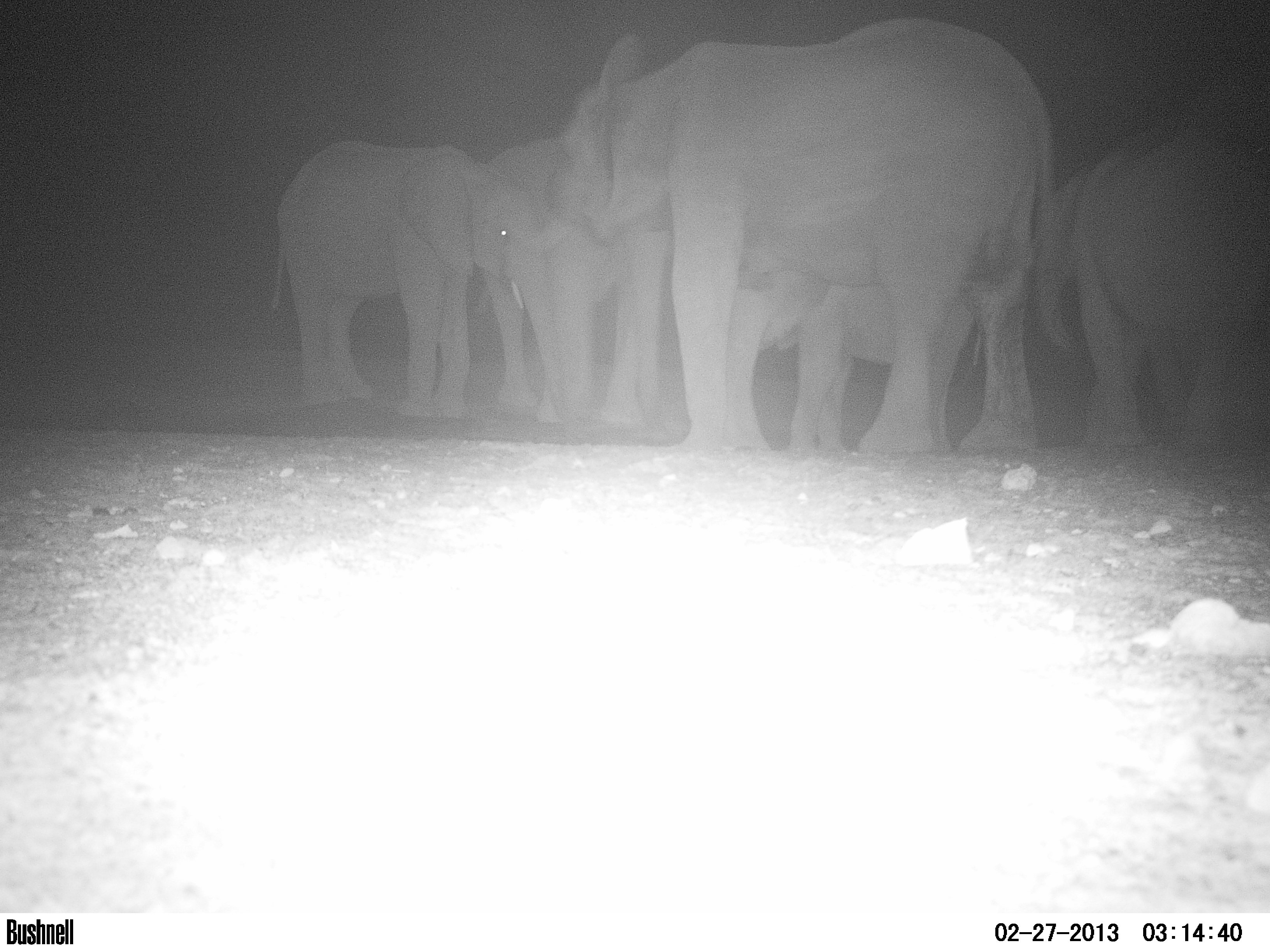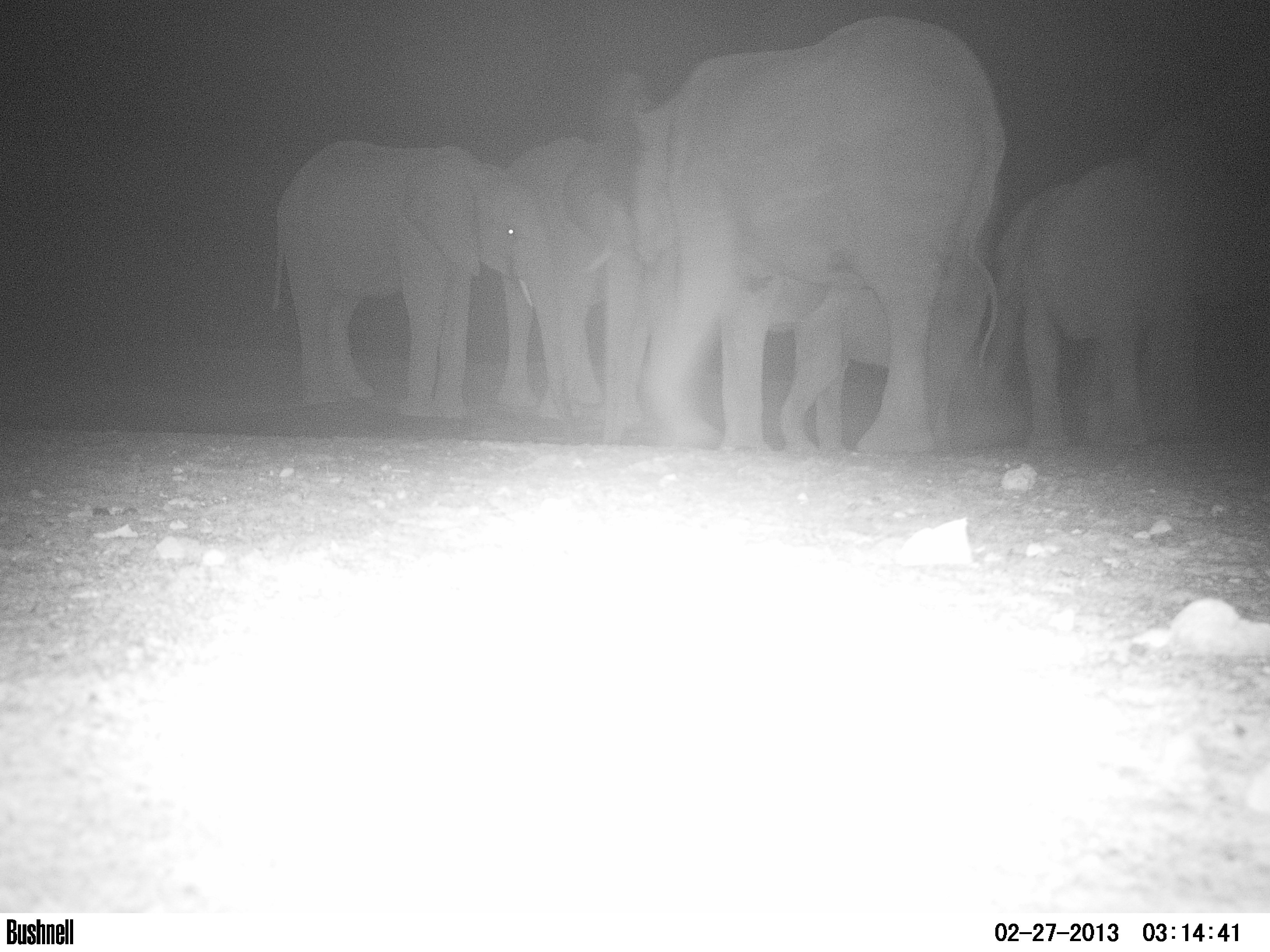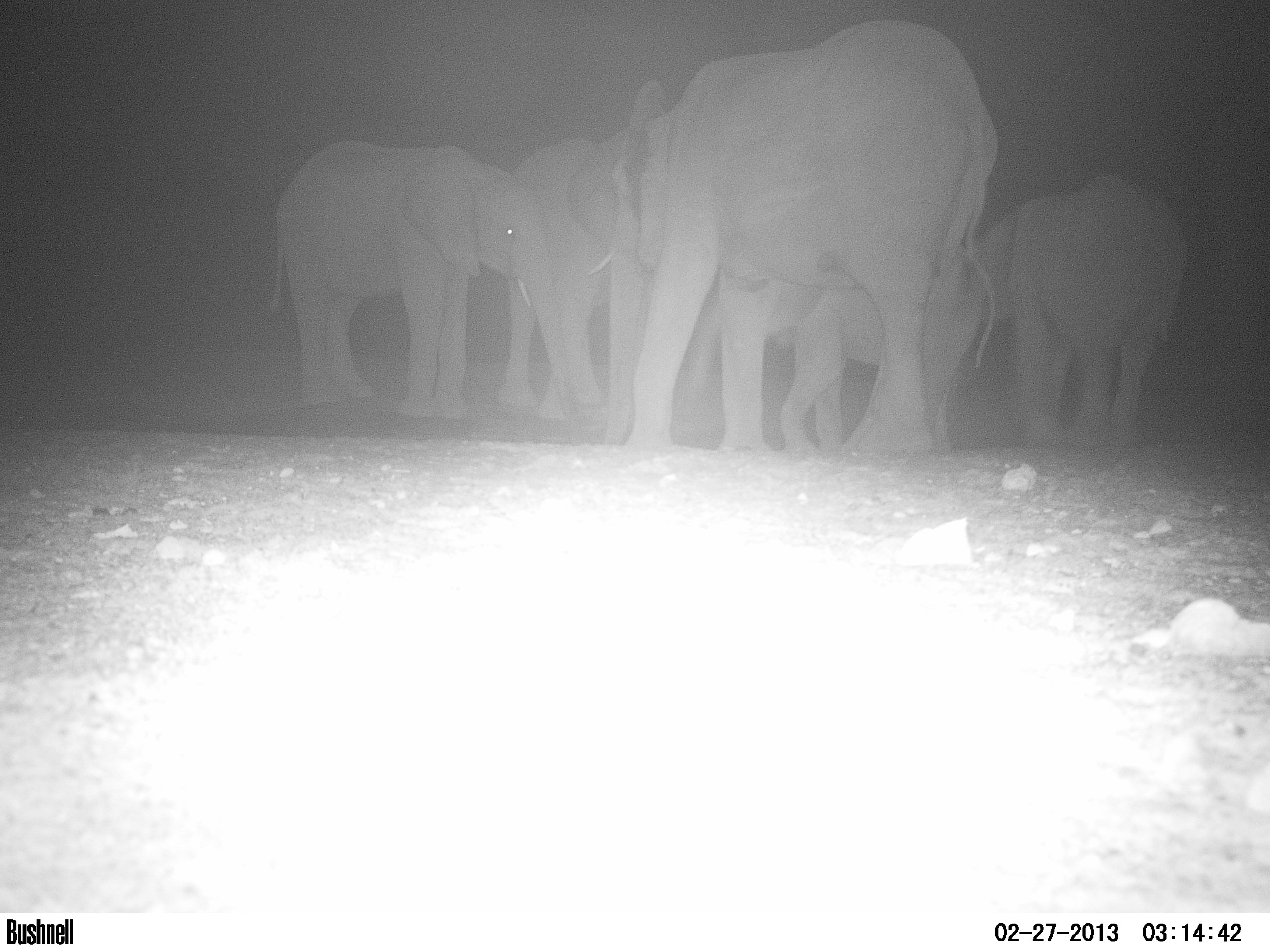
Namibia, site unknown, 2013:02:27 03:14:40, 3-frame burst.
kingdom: Animalia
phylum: Chordata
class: Mammalia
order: Proboscidea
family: Elephantidae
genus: Loxodonta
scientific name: Loxodonta africana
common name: african elephant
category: loxodanta africana